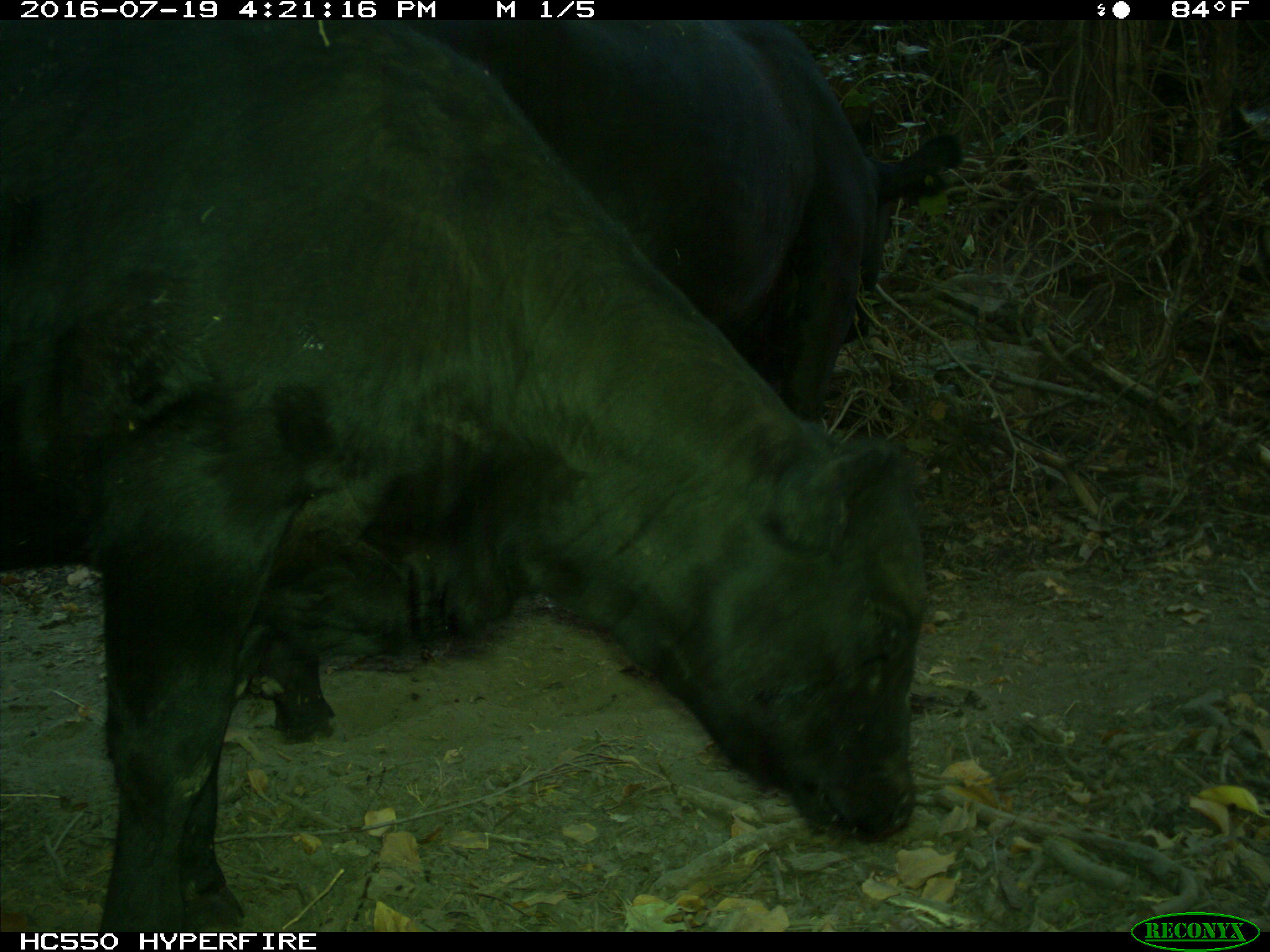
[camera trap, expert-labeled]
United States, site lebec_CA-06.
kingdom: Animalia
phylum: Chordata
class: Mammalia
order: Artiodactyla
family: Bovidae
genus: Bos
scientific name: Bos taurus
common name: domestic cow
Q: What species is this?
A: Bos taurus (domestic cow).